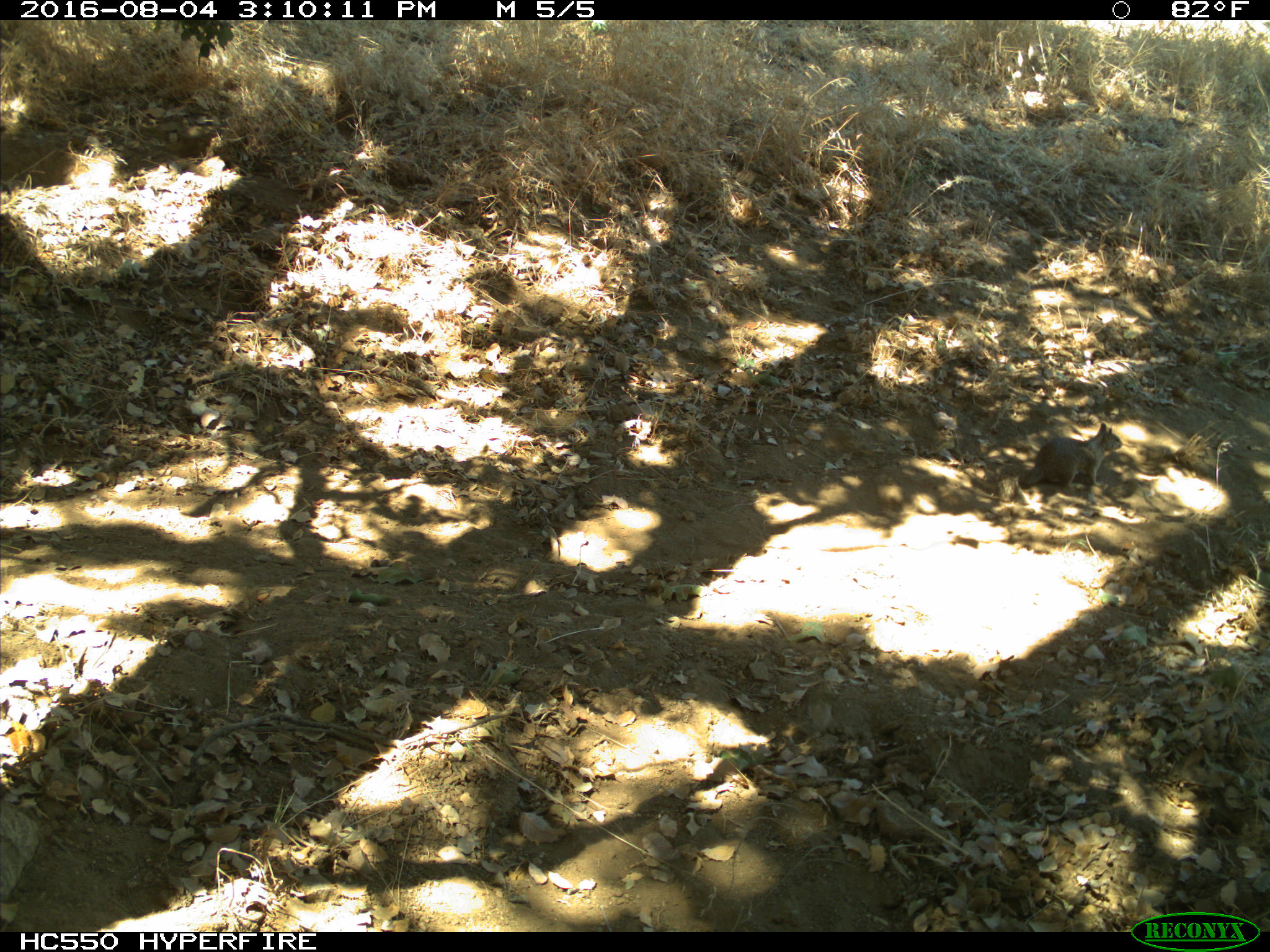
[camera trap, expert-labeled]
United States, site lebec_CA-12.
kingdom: Animalia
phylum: Chordata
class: Mammalia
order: Rodentia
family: Sciuridae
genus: Otospermophilus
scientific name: Otospermophilus beecheyi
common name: california ground squirrel